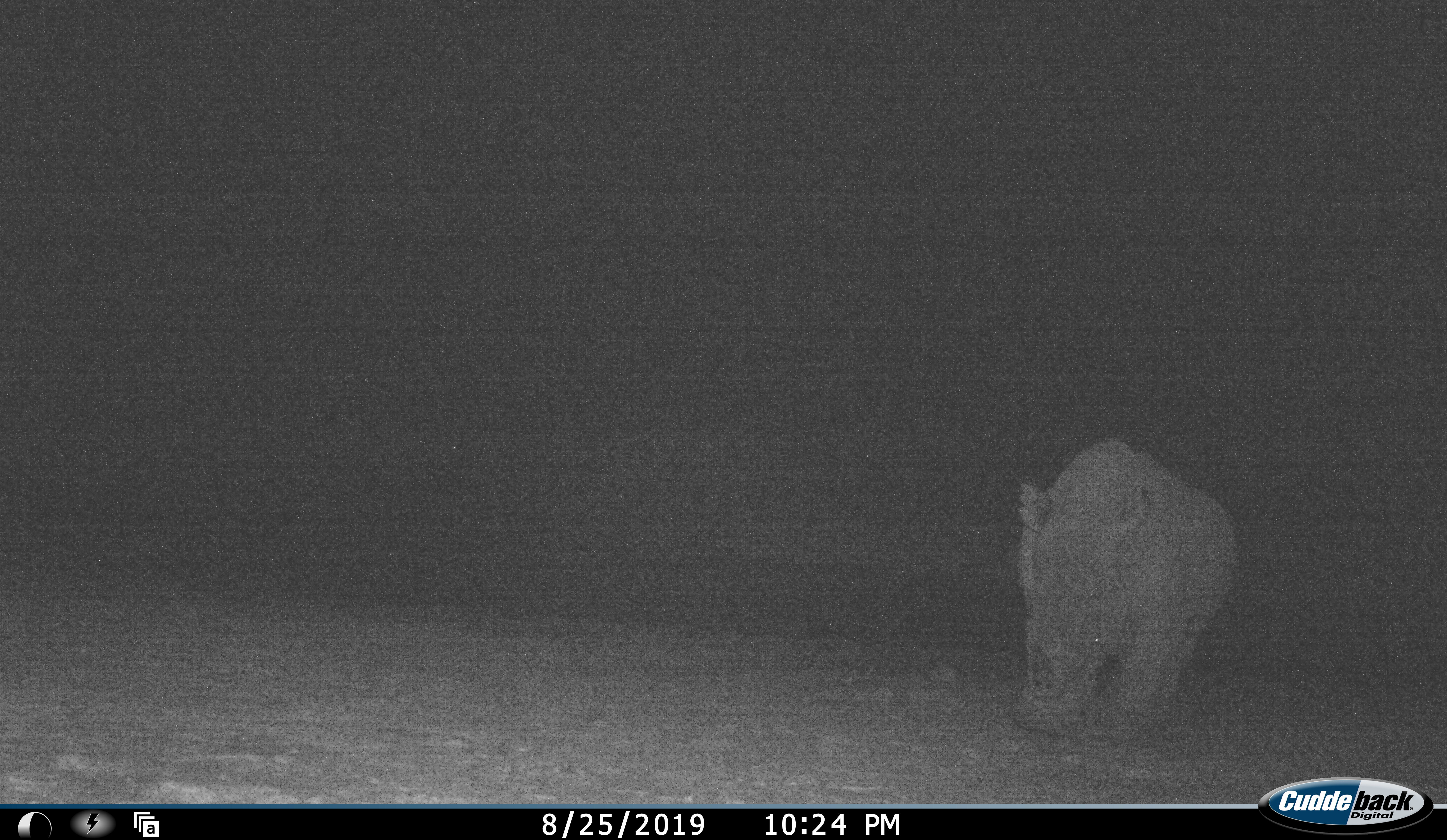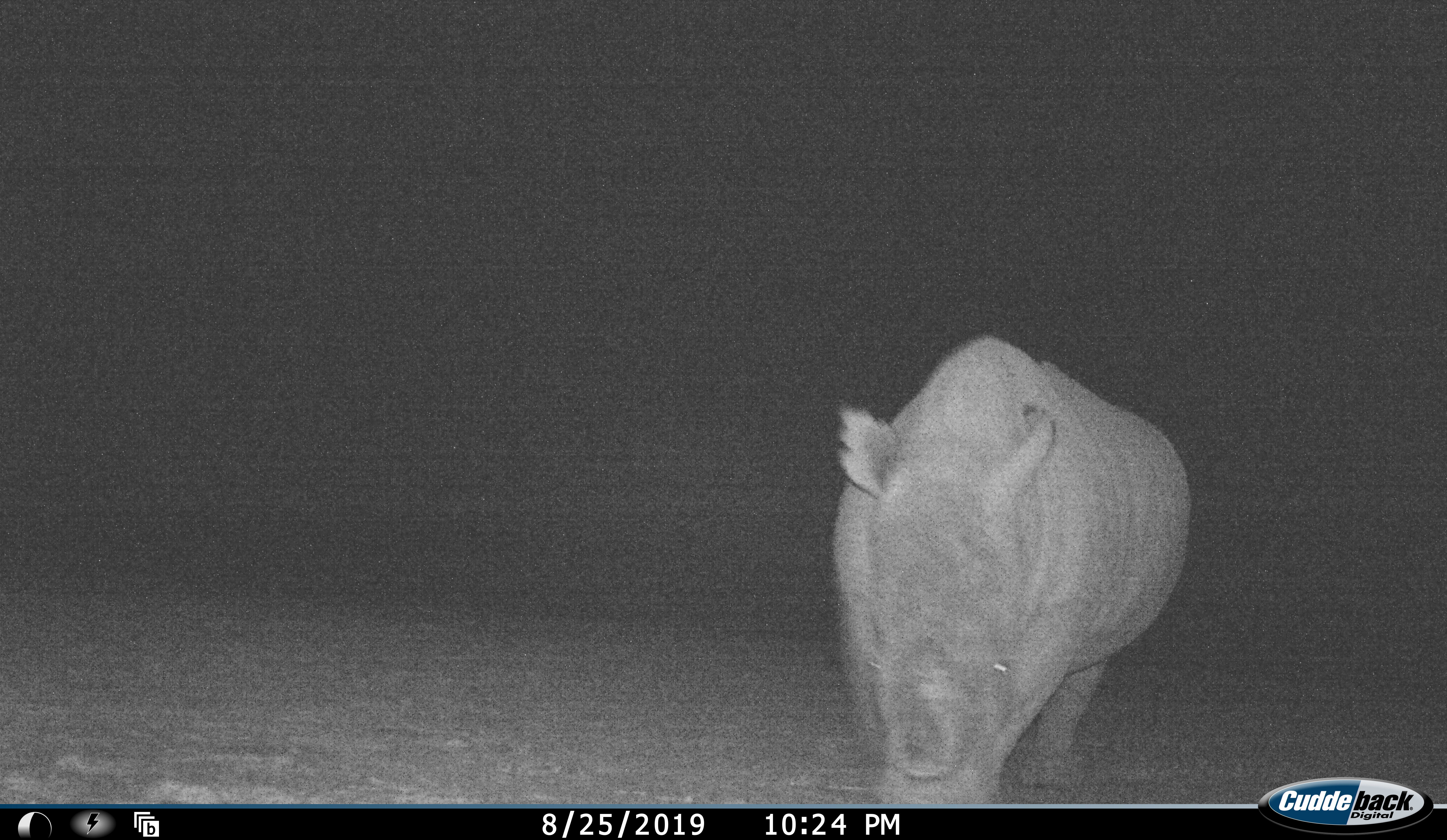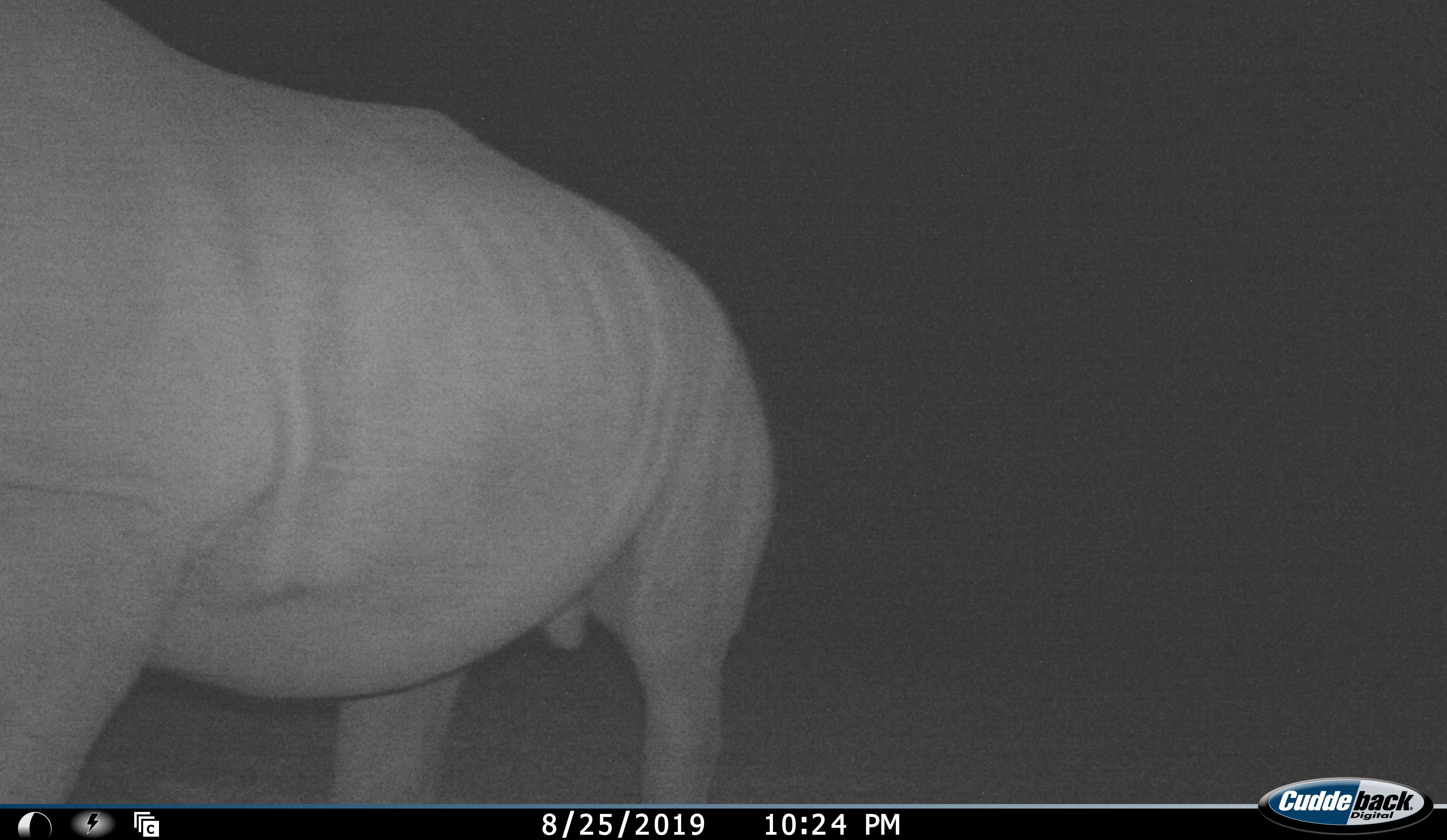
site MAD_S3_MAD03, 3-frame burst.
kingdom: Animalia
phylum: Chordata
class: Mammalia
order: Perissodactyla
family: Rhinocerotidae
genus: Ceratotherium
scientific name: Ceratotherium simum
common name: white rhinoceros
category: rhinoceroswhite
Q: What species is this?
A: Rhinoceroswhite (white rhinoceros) (Ceratotherium simum).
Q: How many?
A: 1.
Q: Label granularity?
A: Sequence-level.